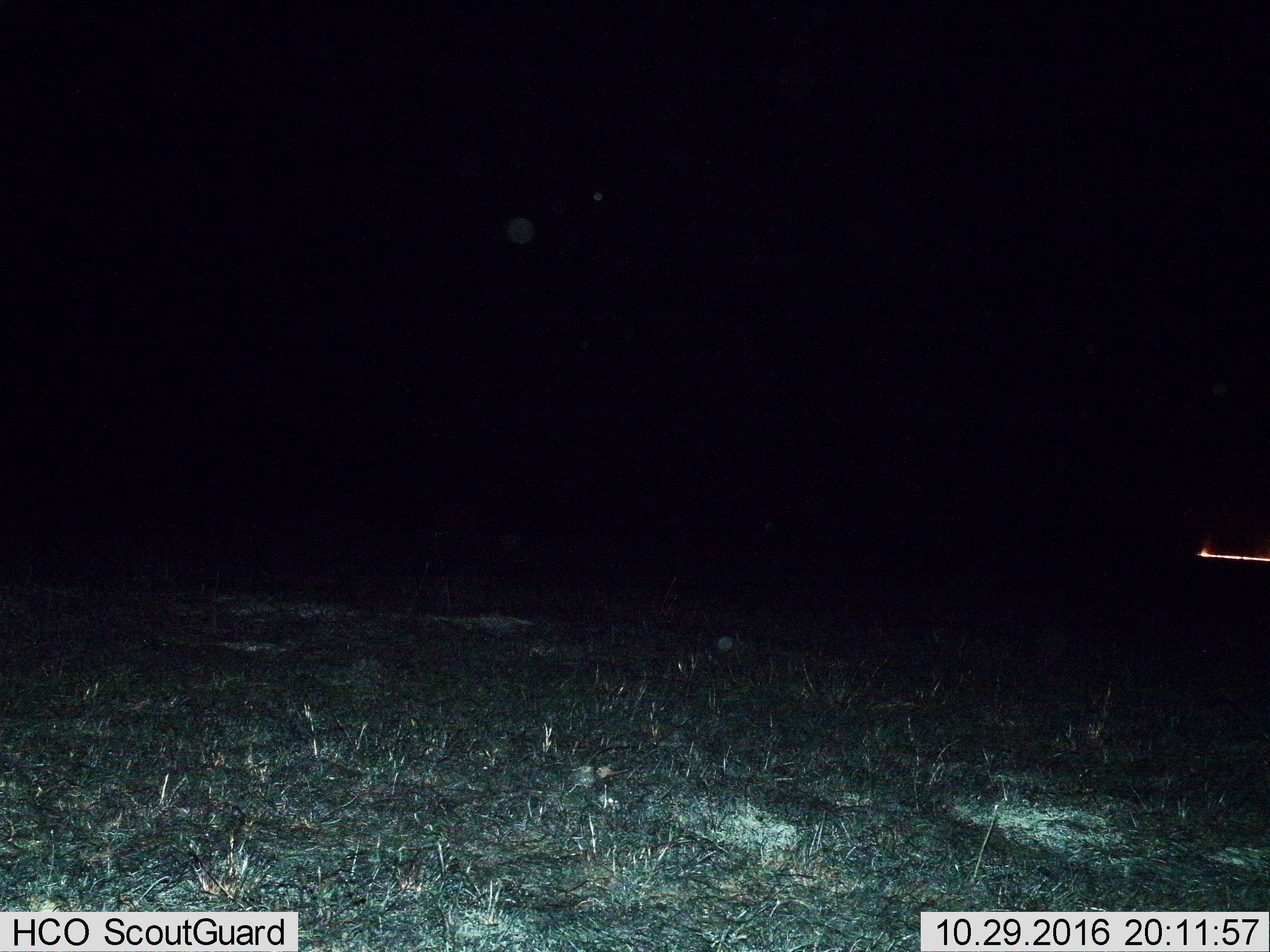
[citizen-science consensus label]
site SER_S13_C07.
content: unidentified animal